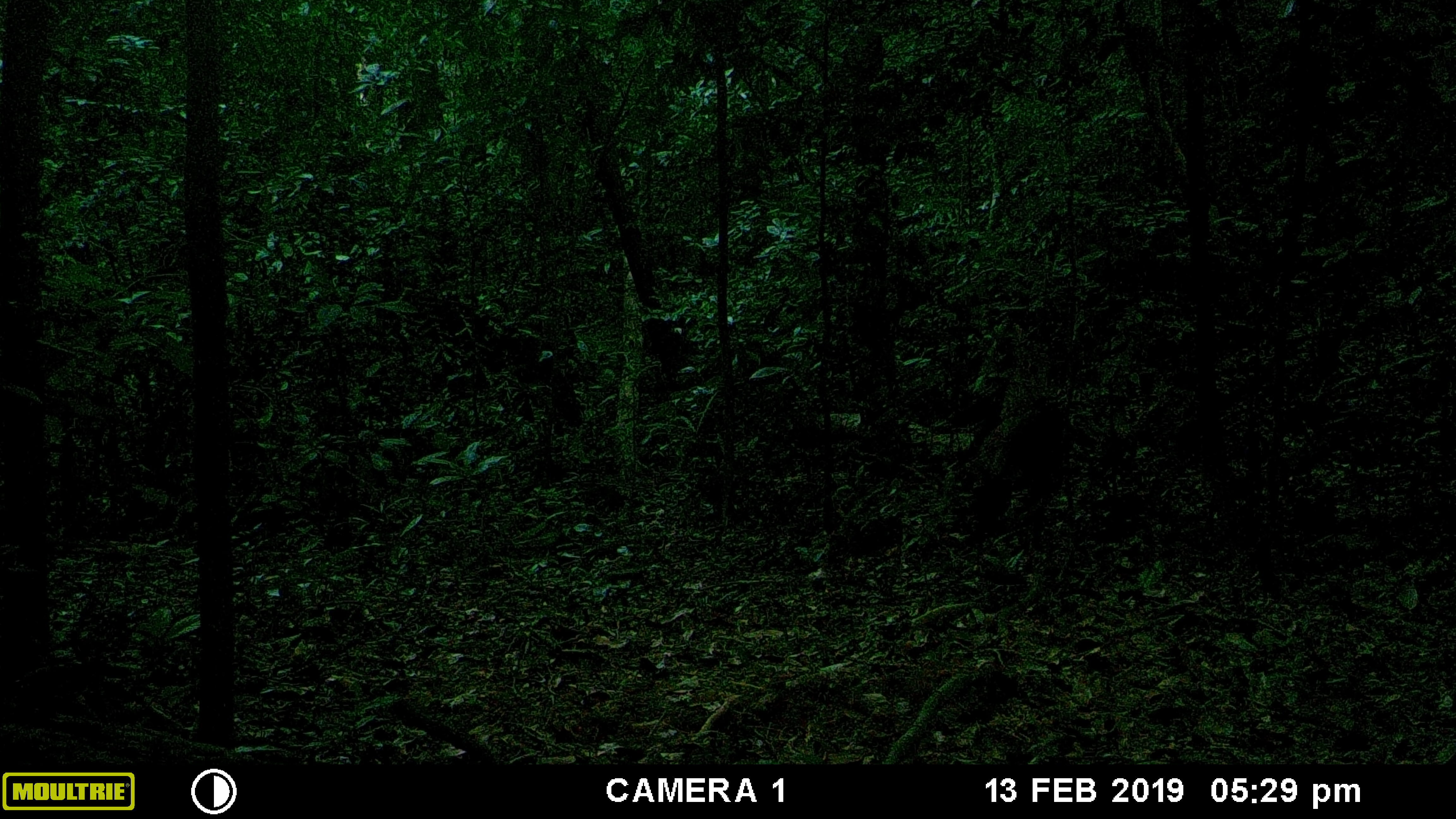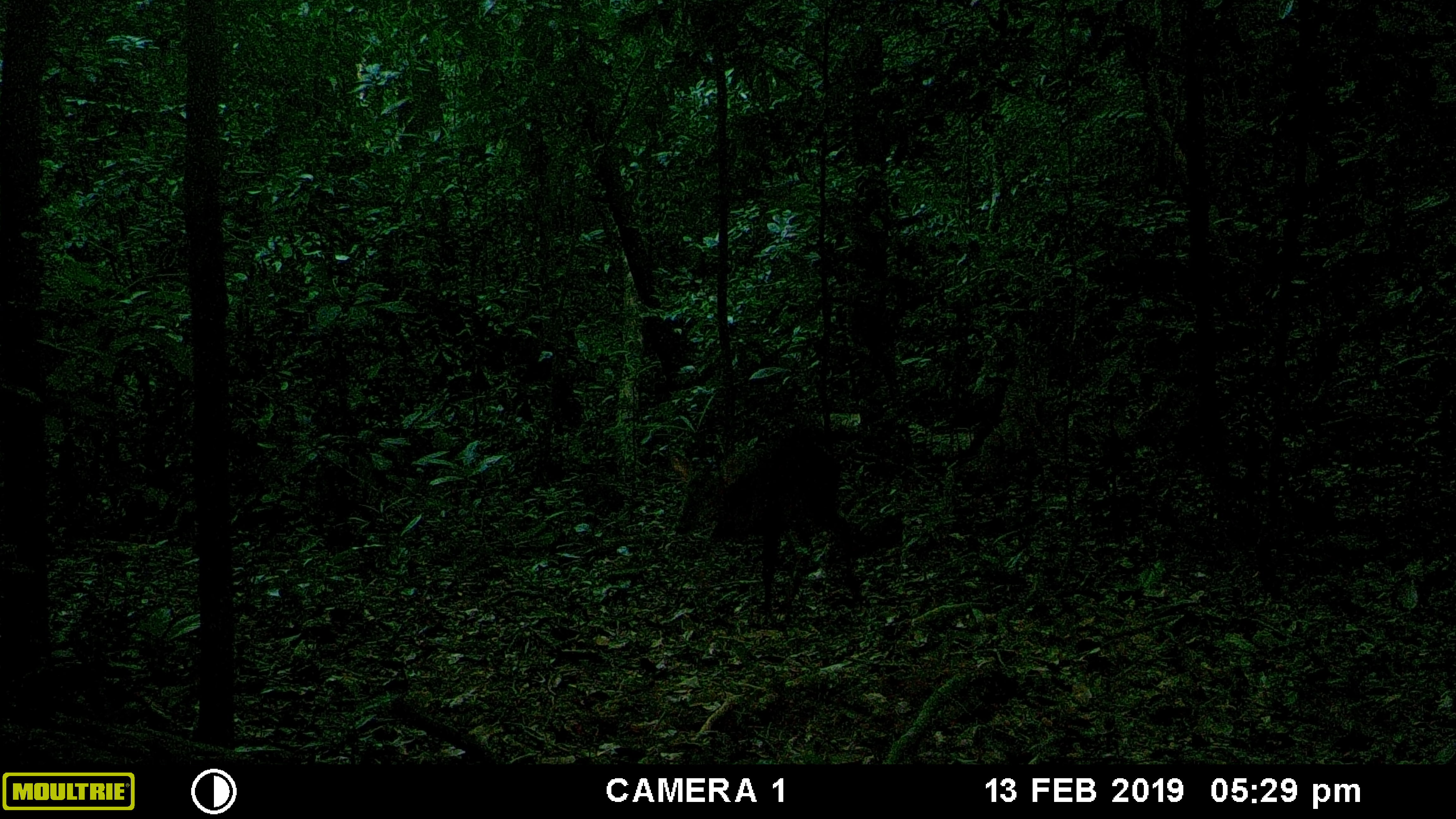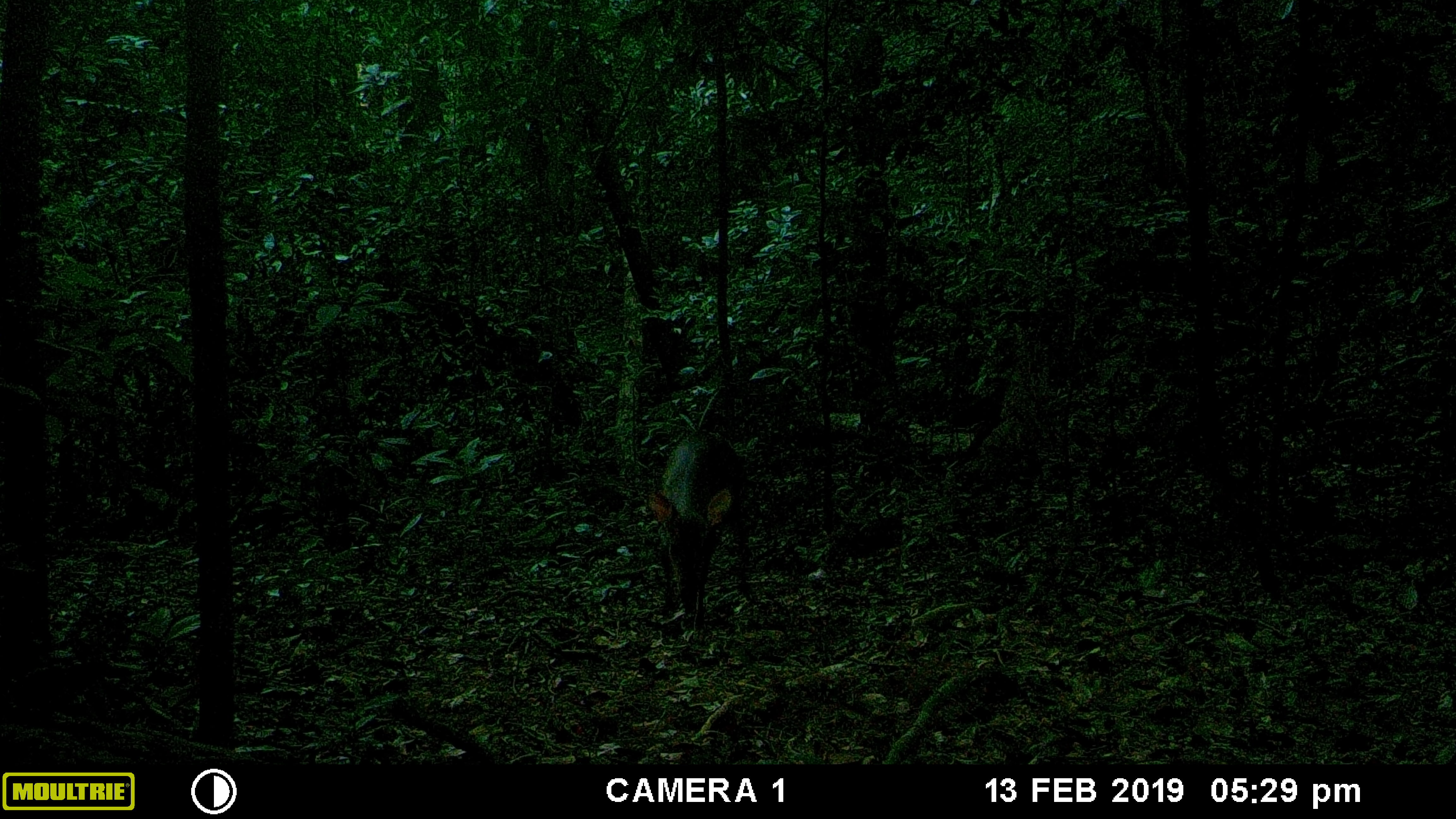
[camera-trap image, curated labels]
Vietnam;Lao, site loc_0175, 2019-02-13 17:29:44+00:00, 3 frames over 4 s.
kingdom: Animalia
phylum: Chordata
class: Mammalia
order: Artiodactyla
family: Cervidae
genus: Muntiacus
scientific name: Muntiacus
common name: muntjacs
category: unidentified muntjac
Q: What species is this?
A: Unidentified muntjac (muntjacs) (Muntiacus).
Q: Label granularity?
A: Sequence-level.